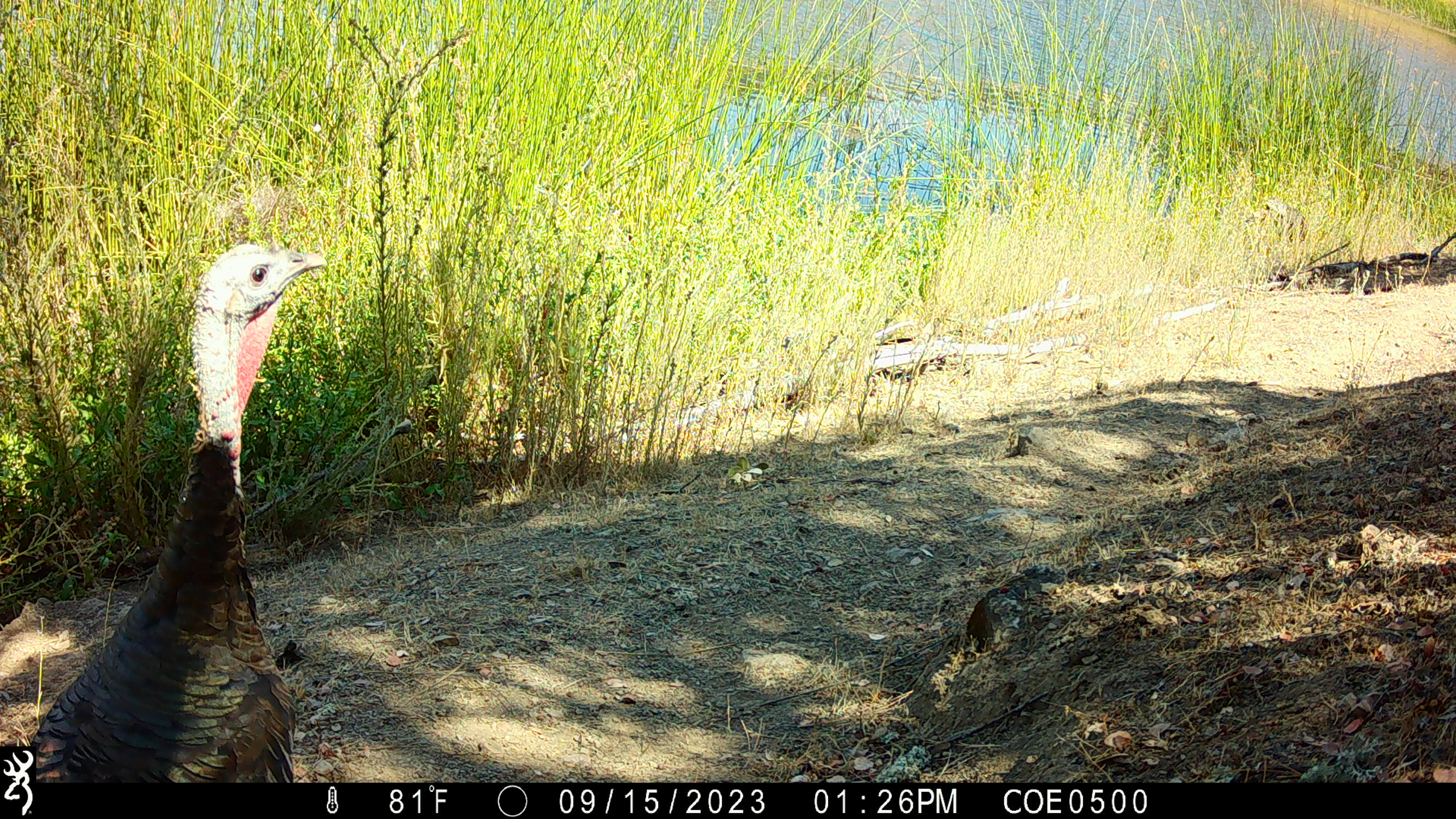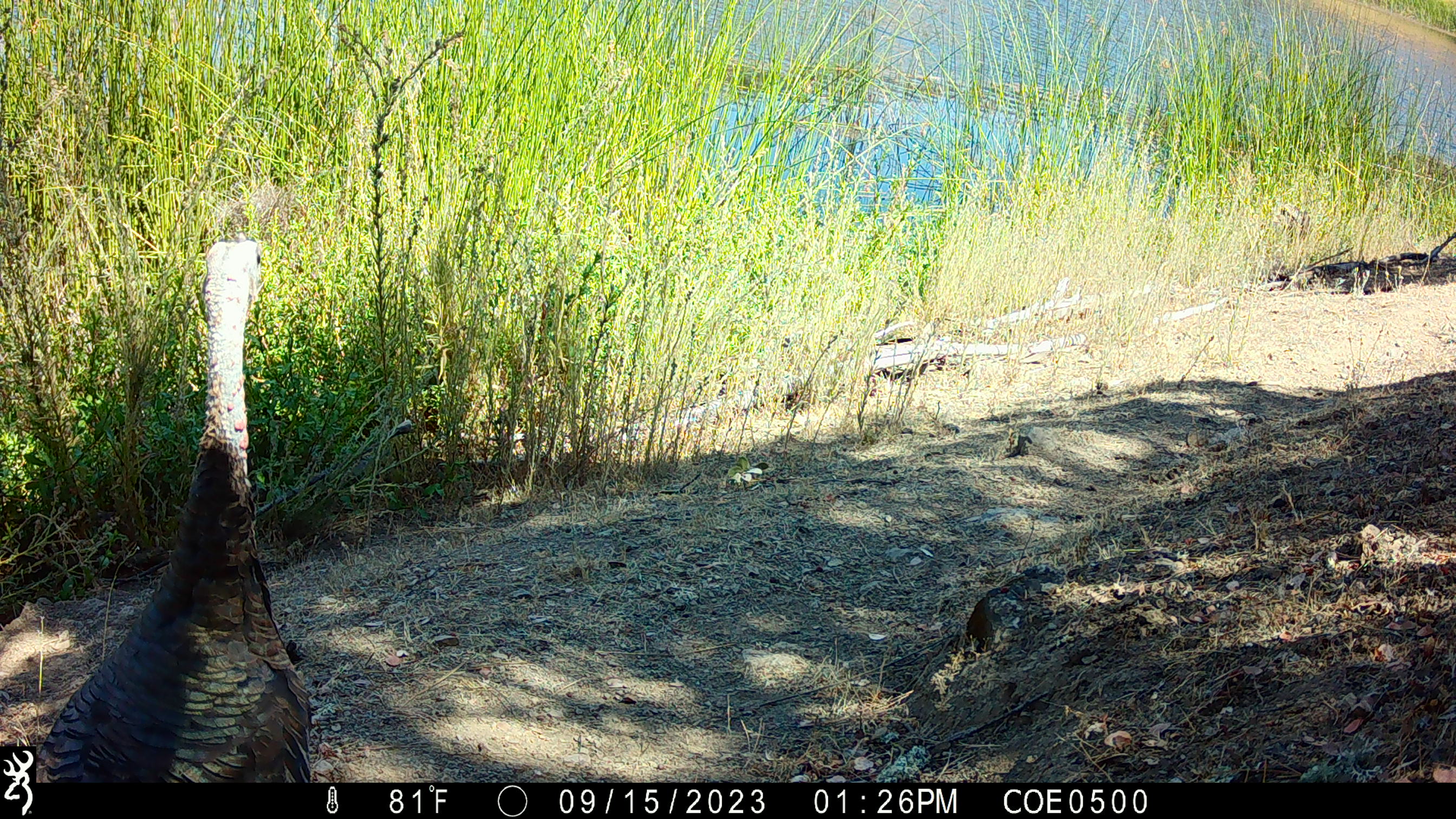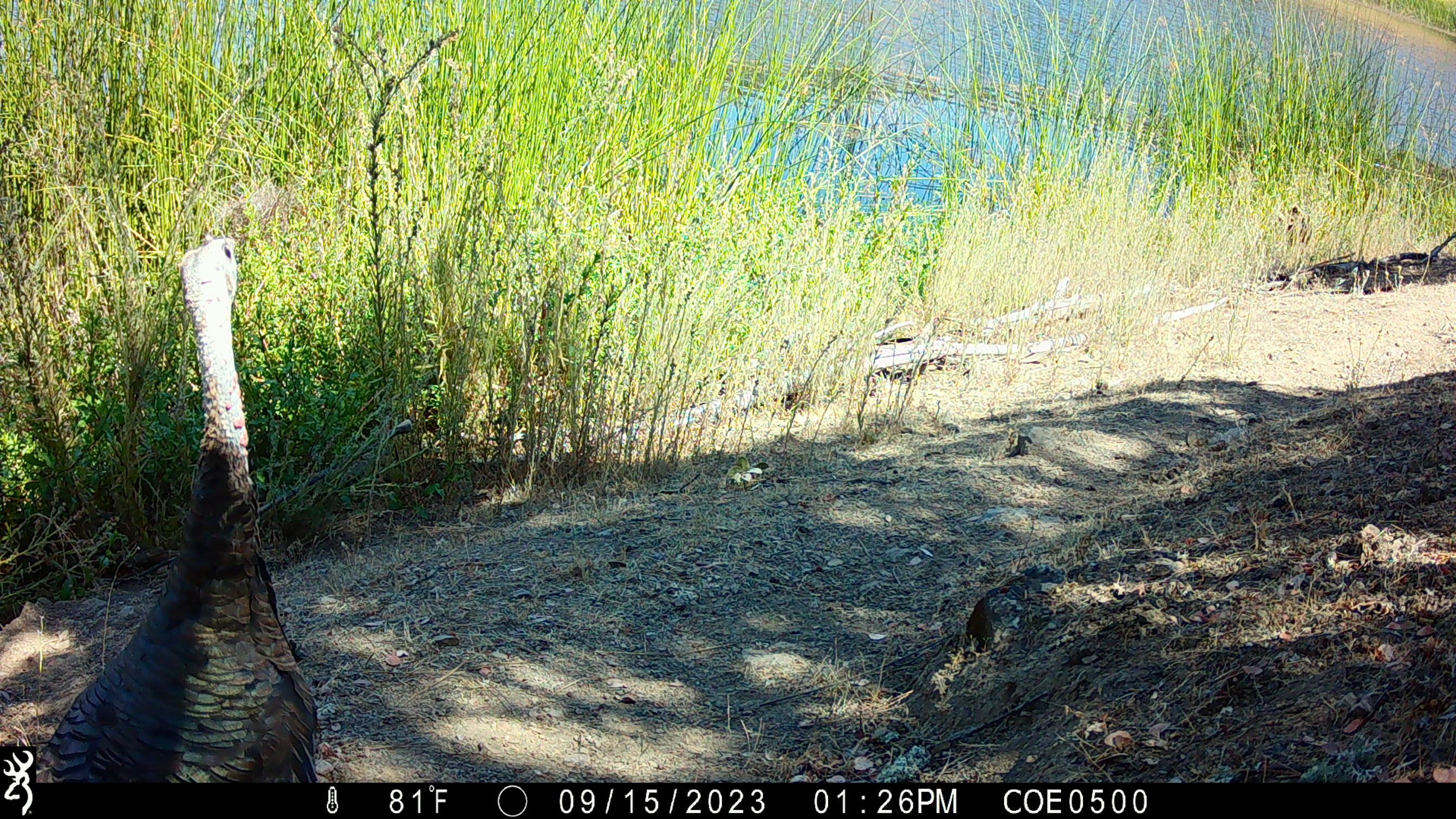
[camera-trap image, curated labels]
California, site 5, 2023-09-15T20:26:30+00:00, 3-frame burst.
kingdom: Animalia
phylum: Chordata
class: Aves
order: Galliformes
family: Phasianidae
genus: Meleagris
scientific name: Meleagris gallopavo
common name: turkey